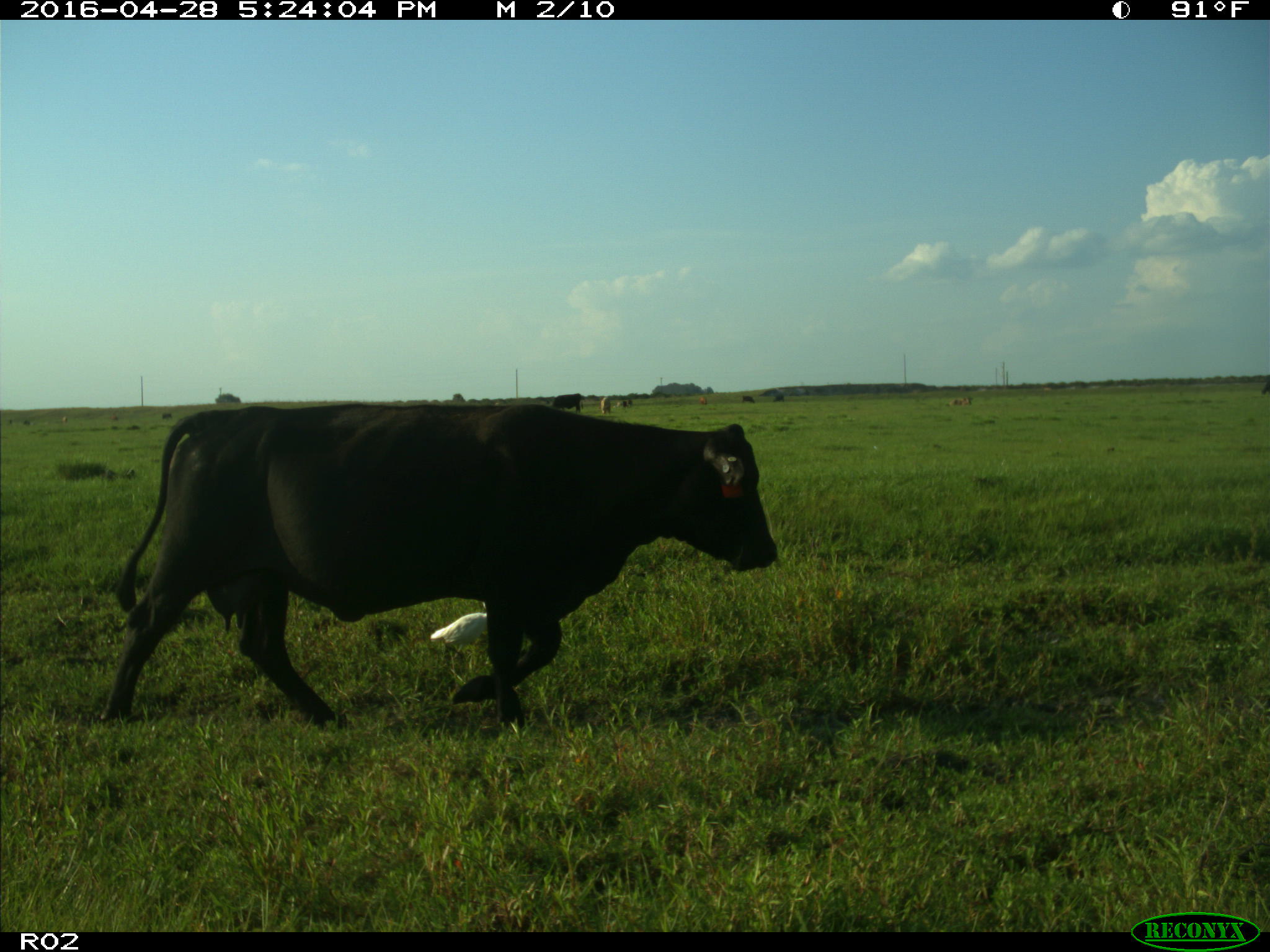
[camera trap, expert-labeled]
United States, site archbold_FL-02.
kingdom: Animalia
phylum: Chordata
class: Mammalia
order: Artiodactyla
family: Bovidae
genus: Bos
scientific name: Bos taurus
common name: domestic cow